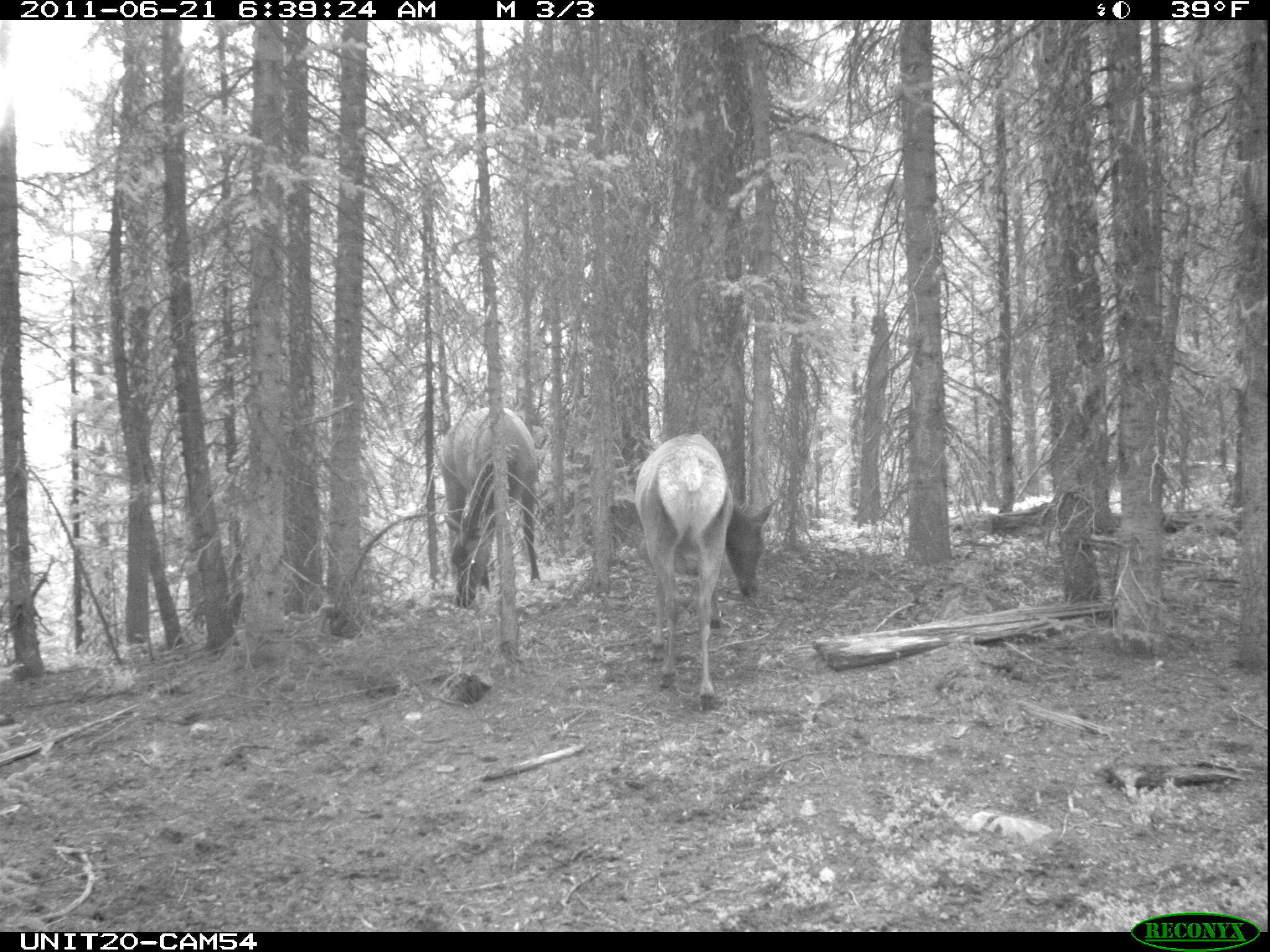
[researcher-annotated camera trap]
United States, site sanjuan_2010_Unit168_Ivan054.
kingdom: Animalia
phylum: Chordata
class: Mammalia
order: Artiodactyla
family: Cervidae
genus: Cervus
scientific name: Cervus elaphus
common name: red deer